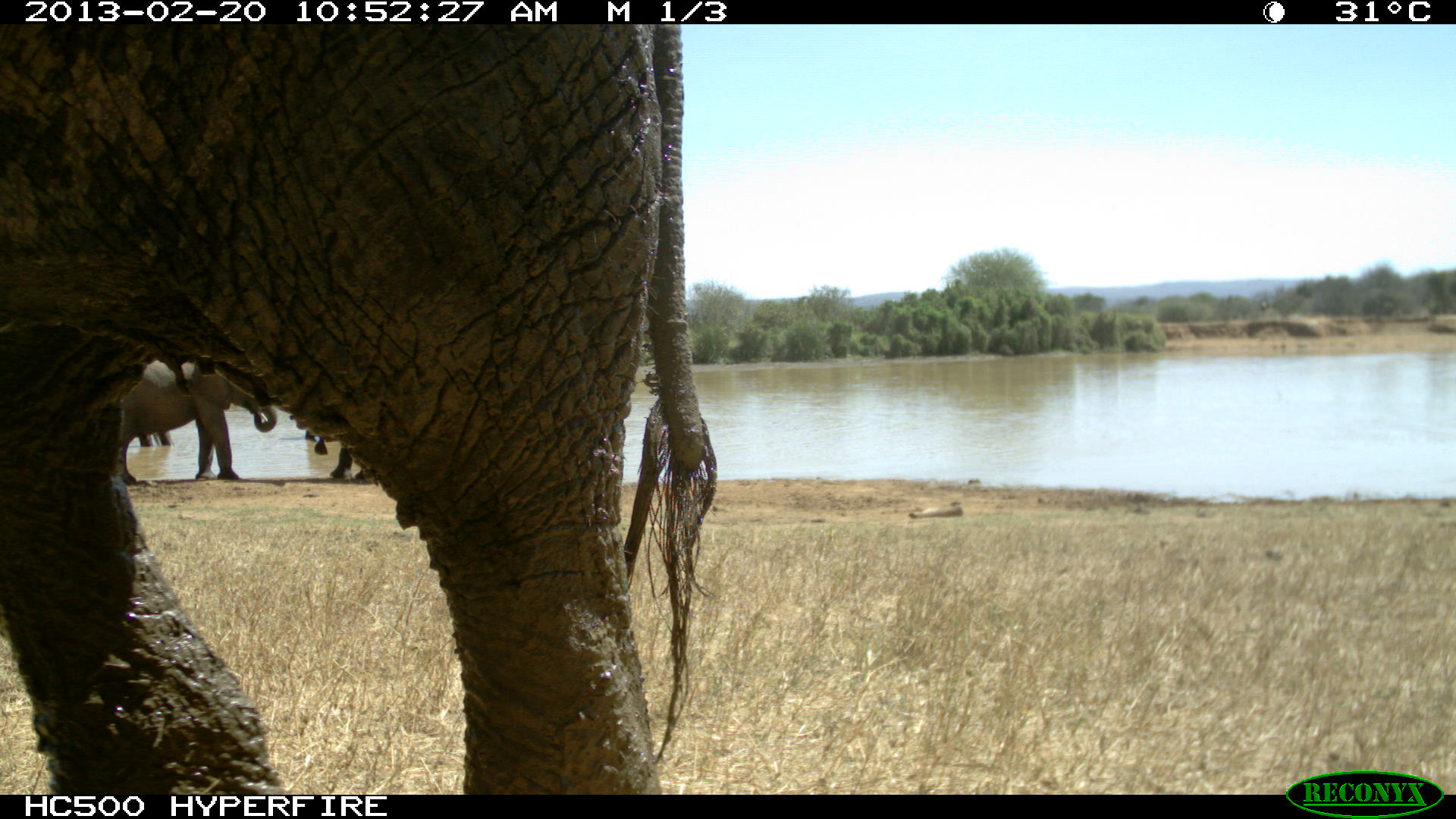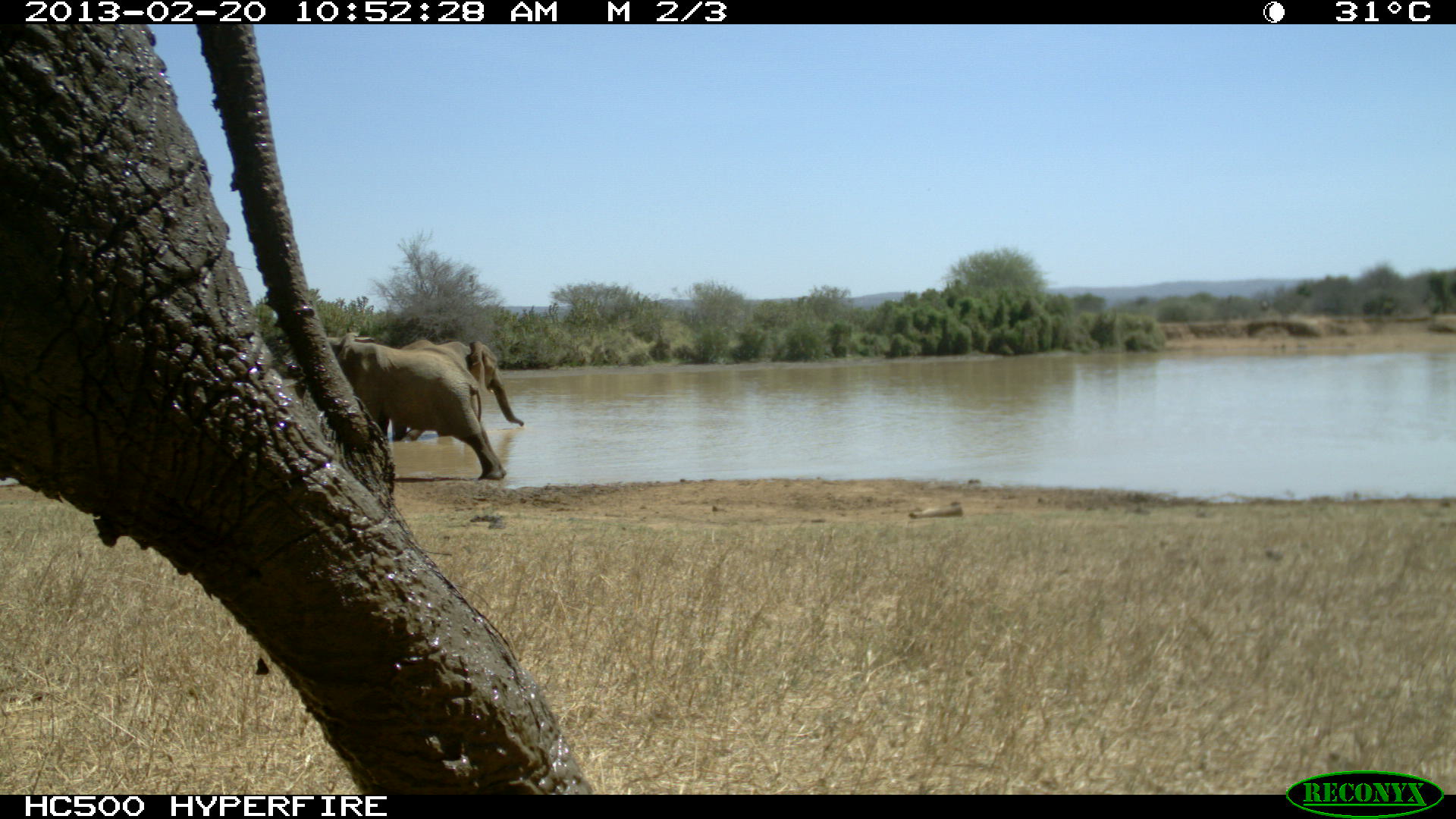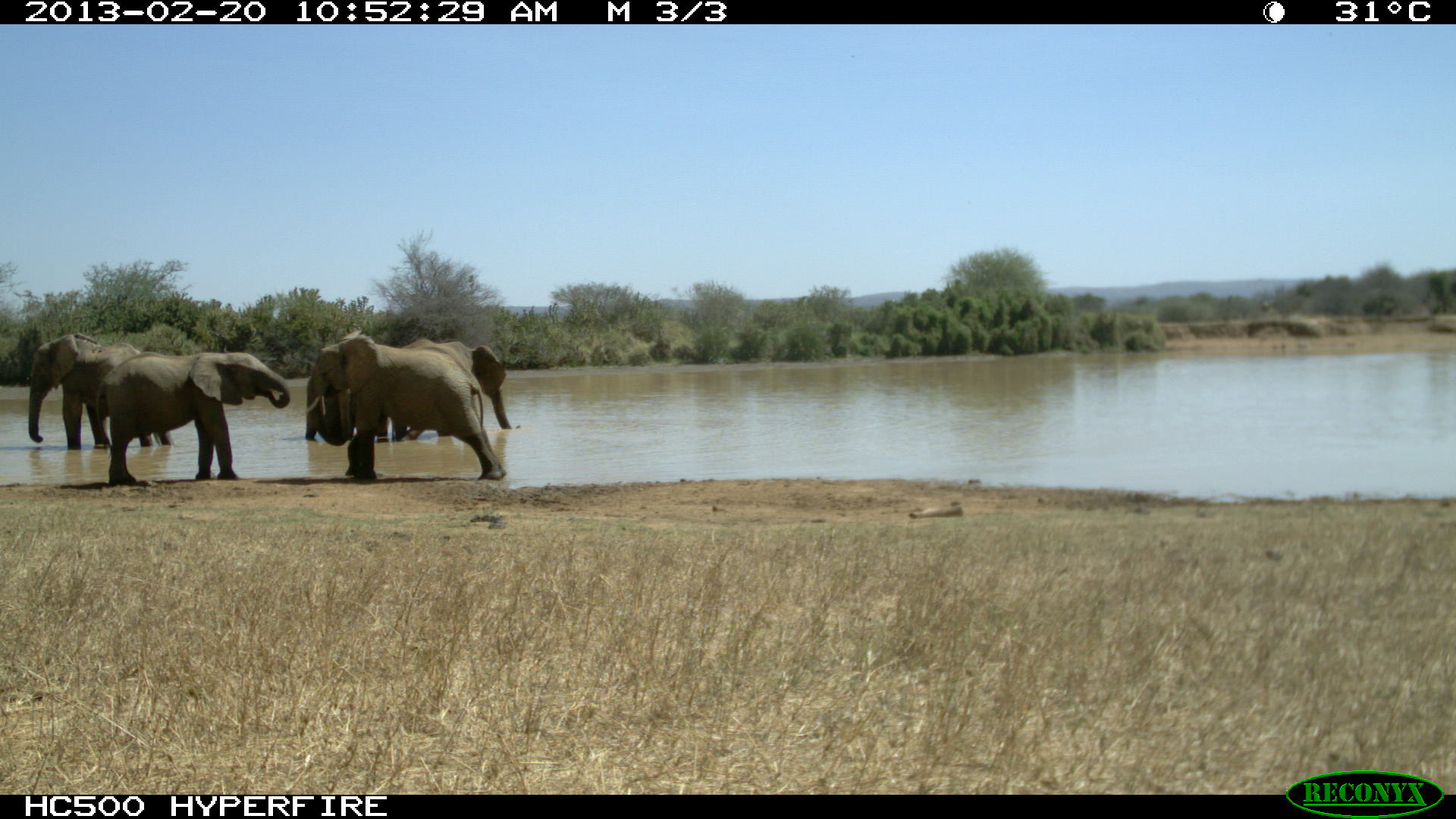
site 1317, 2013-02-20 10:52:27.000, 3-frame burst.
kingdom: Animalia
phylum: Chordata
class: Mammalia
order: Proboscidea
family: Elephantidae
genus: Loxodonta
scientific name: Loxodonta africana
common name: african bush elephant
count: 4